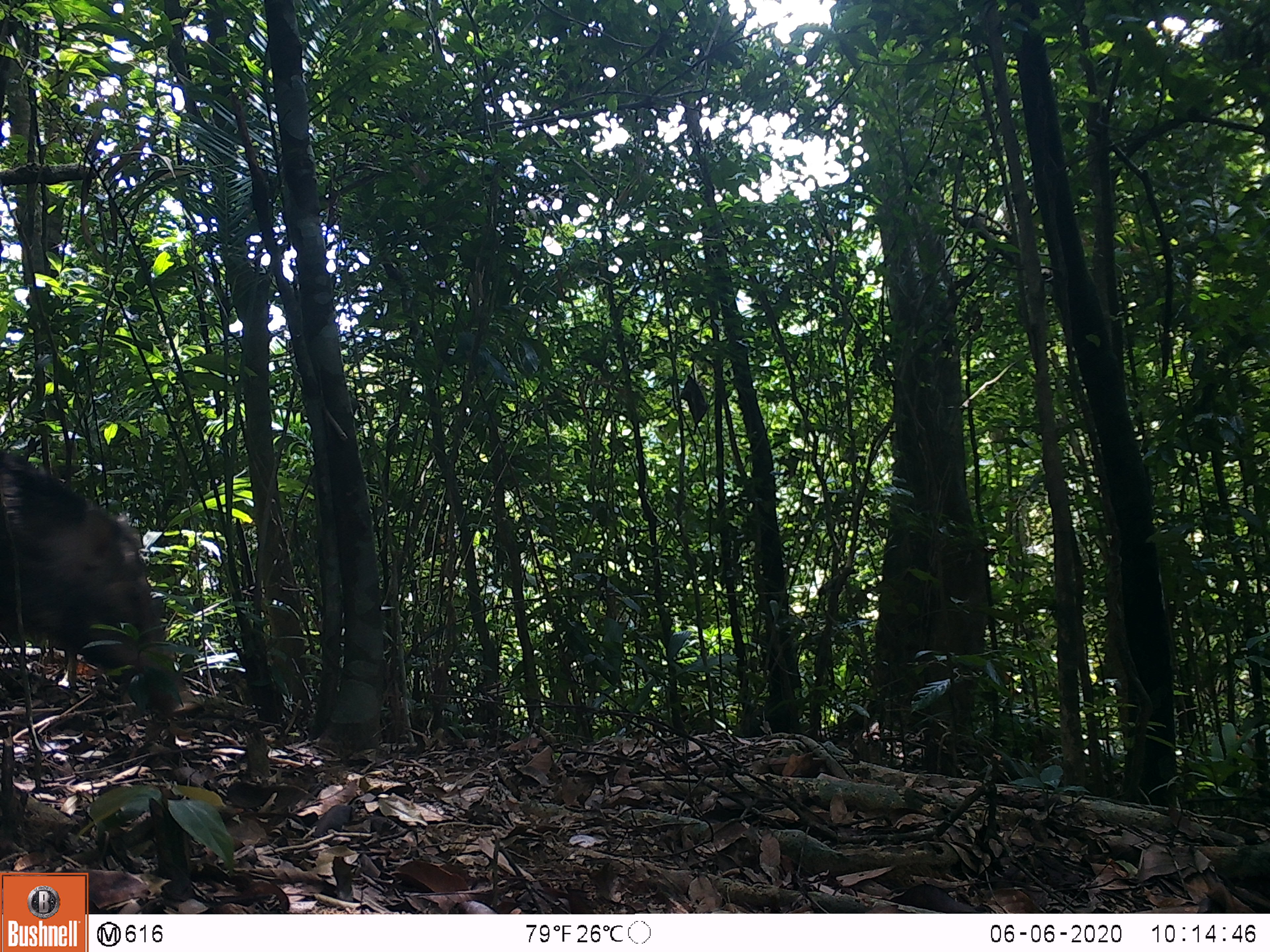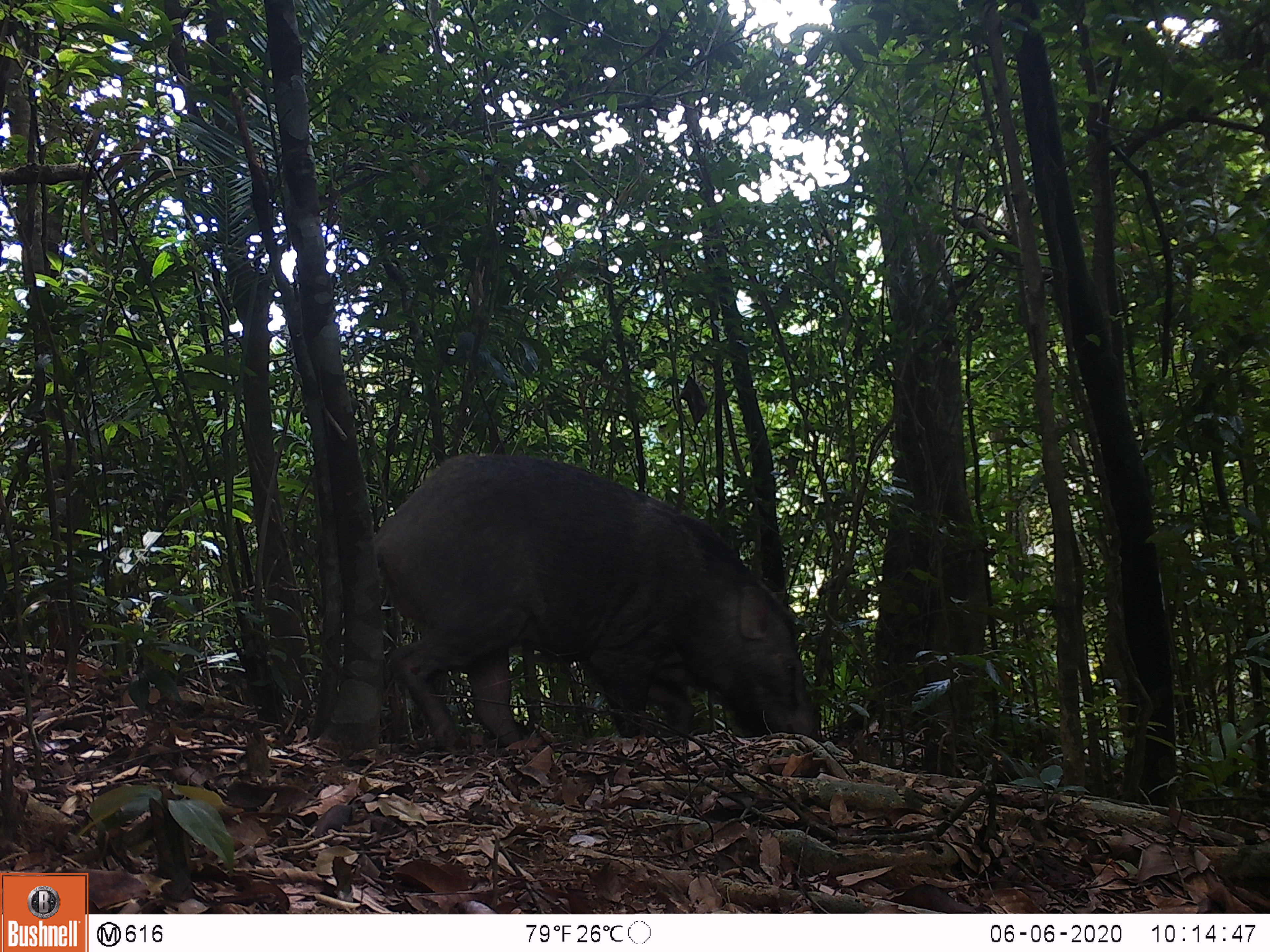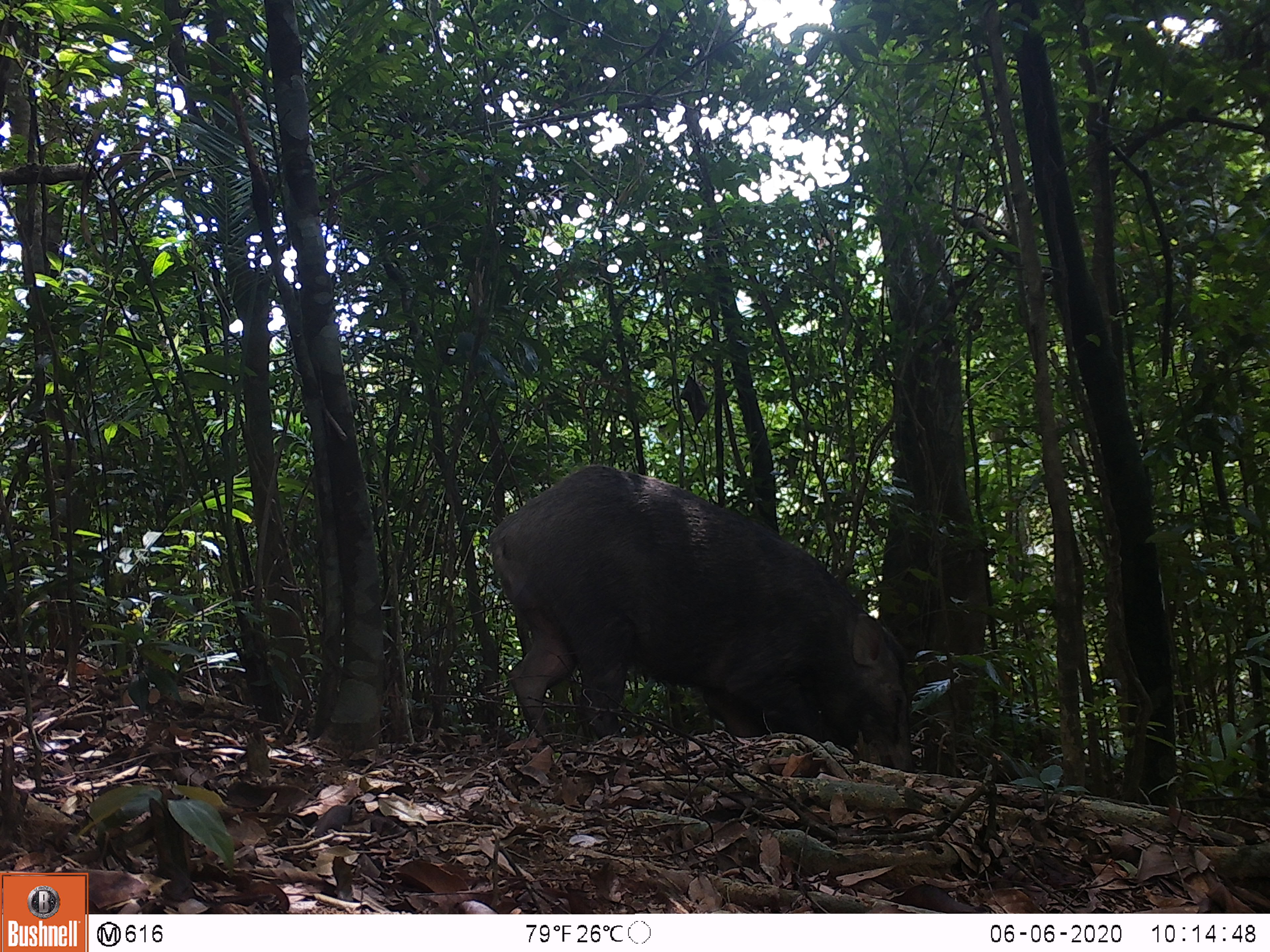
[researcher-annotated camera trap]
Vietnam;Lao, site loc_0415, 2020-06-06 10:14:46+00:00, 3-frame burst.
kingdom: Animalia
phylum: Chordata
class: Mammalia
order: Artiodactyla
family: Suidae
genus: Sus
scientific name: Sus scrofa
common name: eurasian wild pig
Eurasian wild pig (Sus scrofa). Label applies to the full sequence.